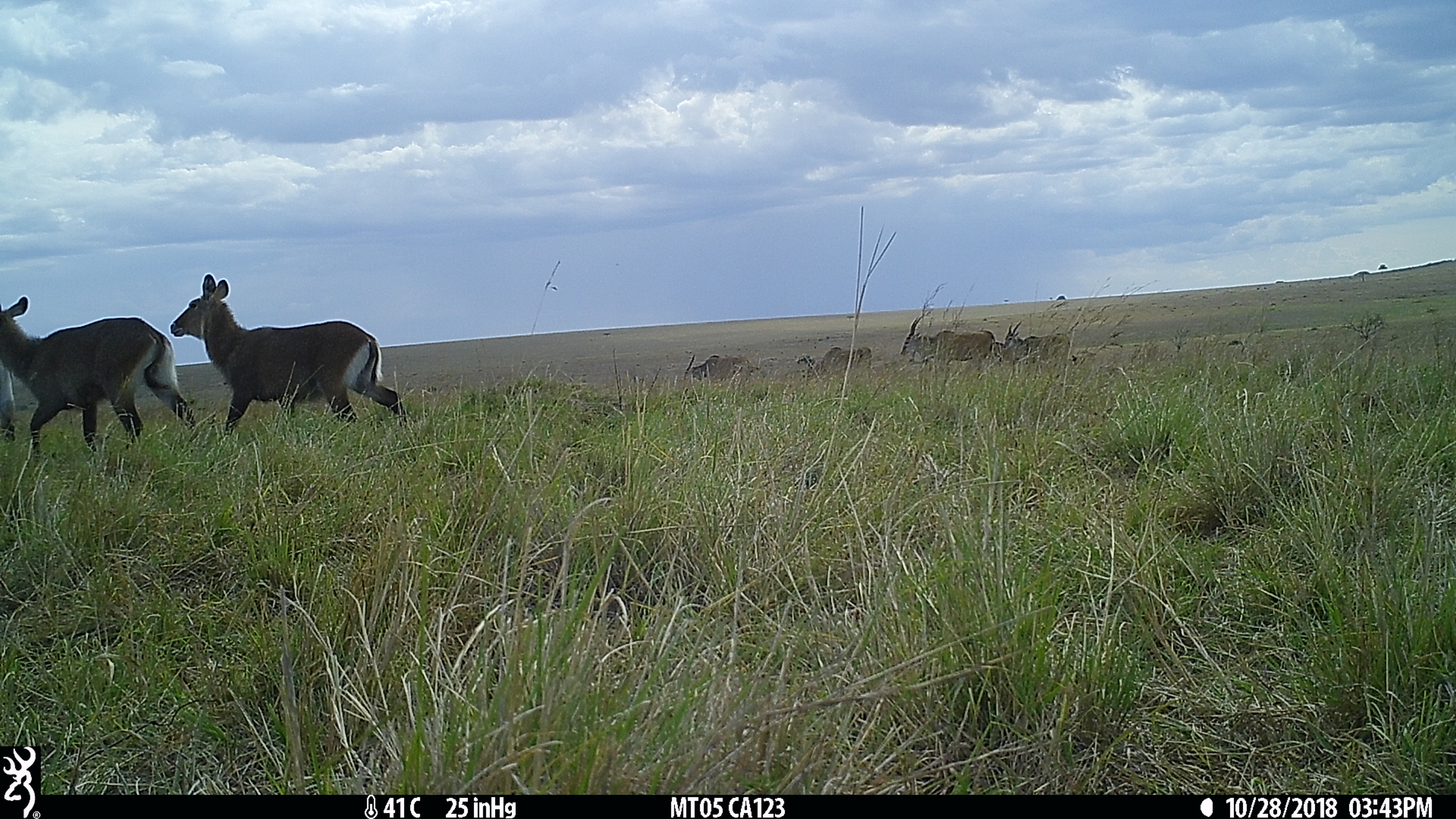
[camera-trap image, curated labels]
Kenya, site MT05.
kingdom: Animalia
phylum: Chordata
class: Mammalia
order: Artiodactyla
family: Bovidae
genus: Kobus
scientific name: Kobus ellipsiprymnus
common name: waterbuck